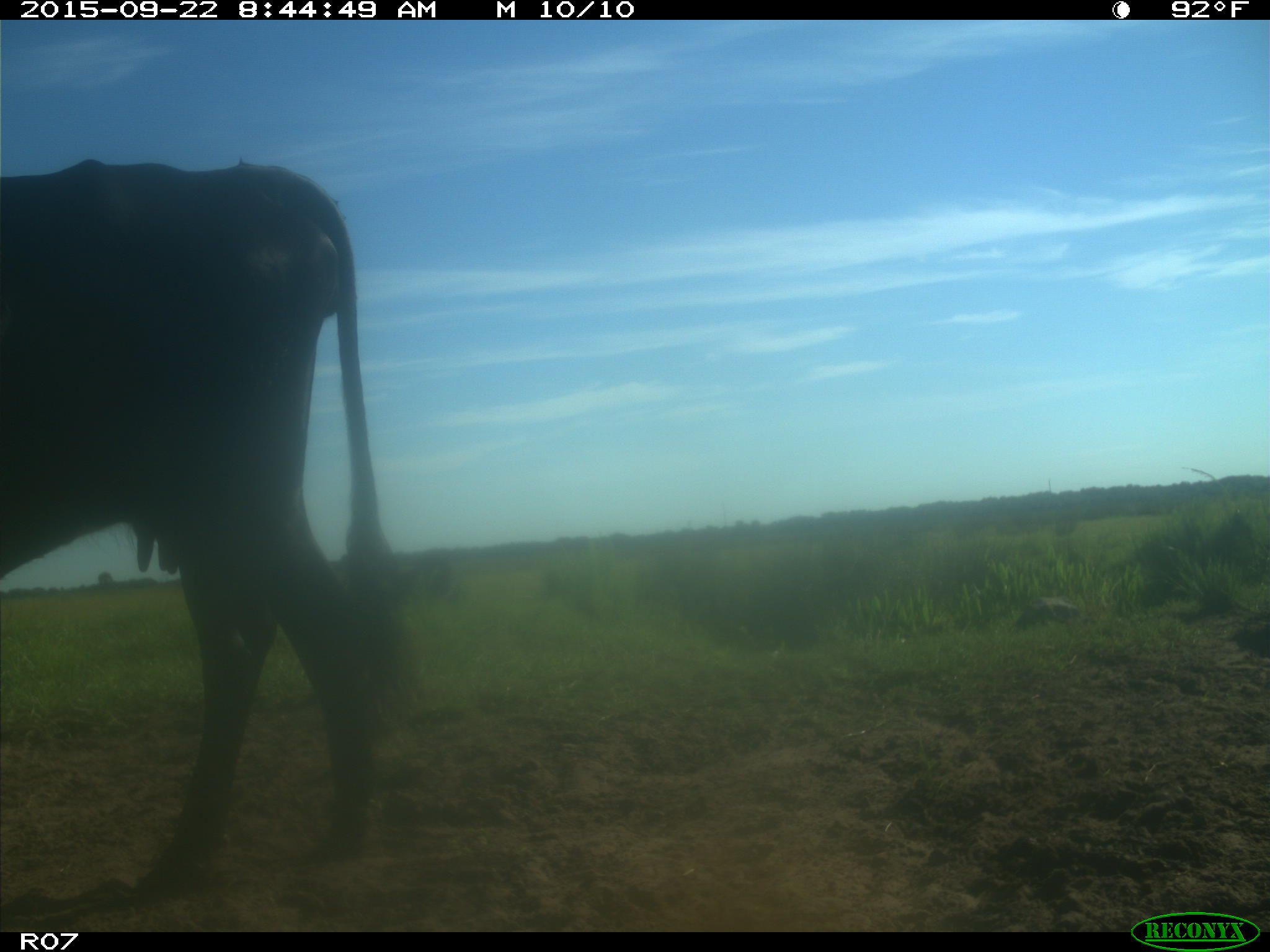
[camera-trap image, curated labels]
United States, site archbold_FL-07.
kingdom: Animalia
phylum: Chordata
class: Mammalia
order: Artiodactyla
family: Bovidae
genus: Bos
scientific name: Bos taurus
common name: domestic cow